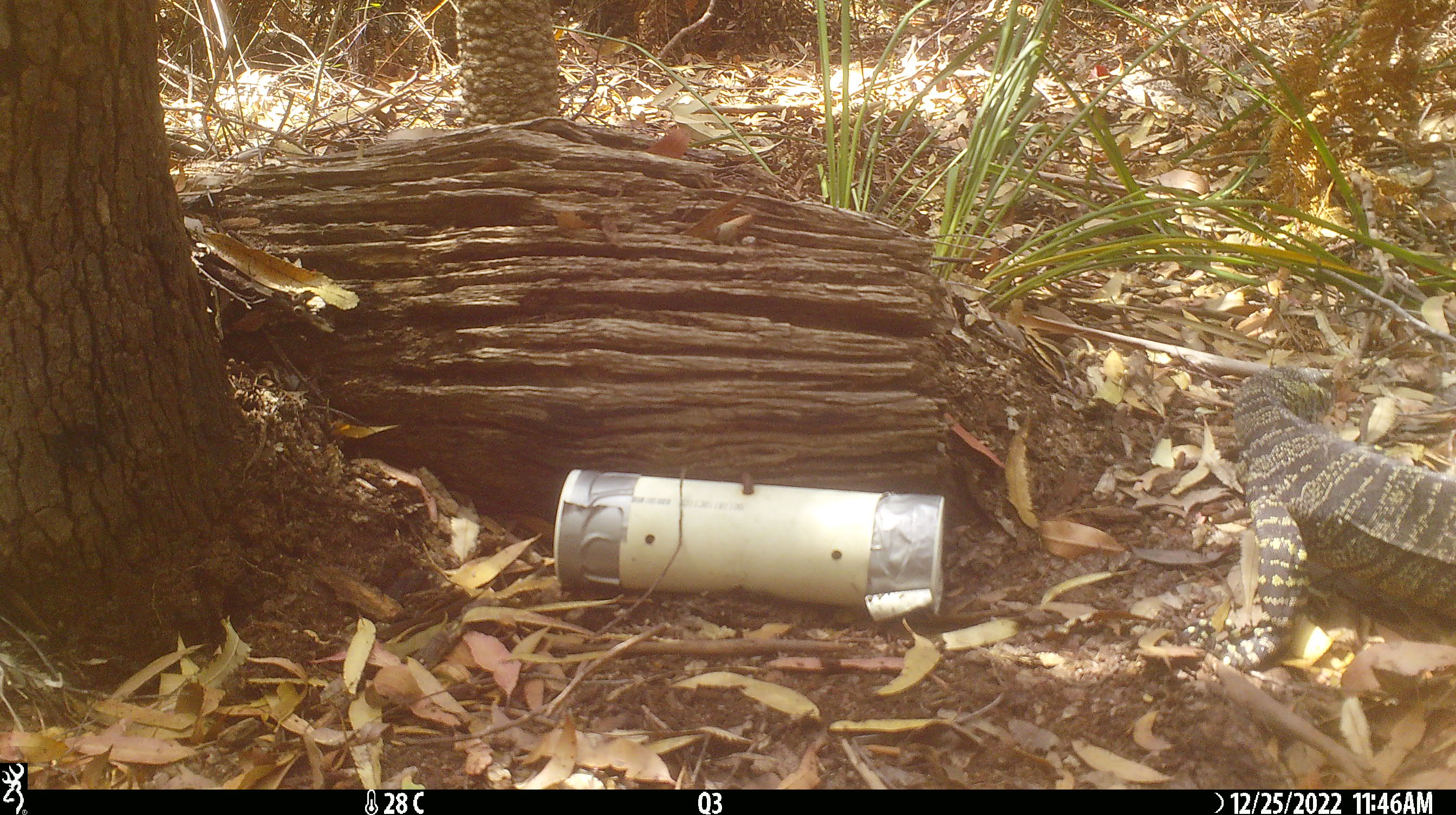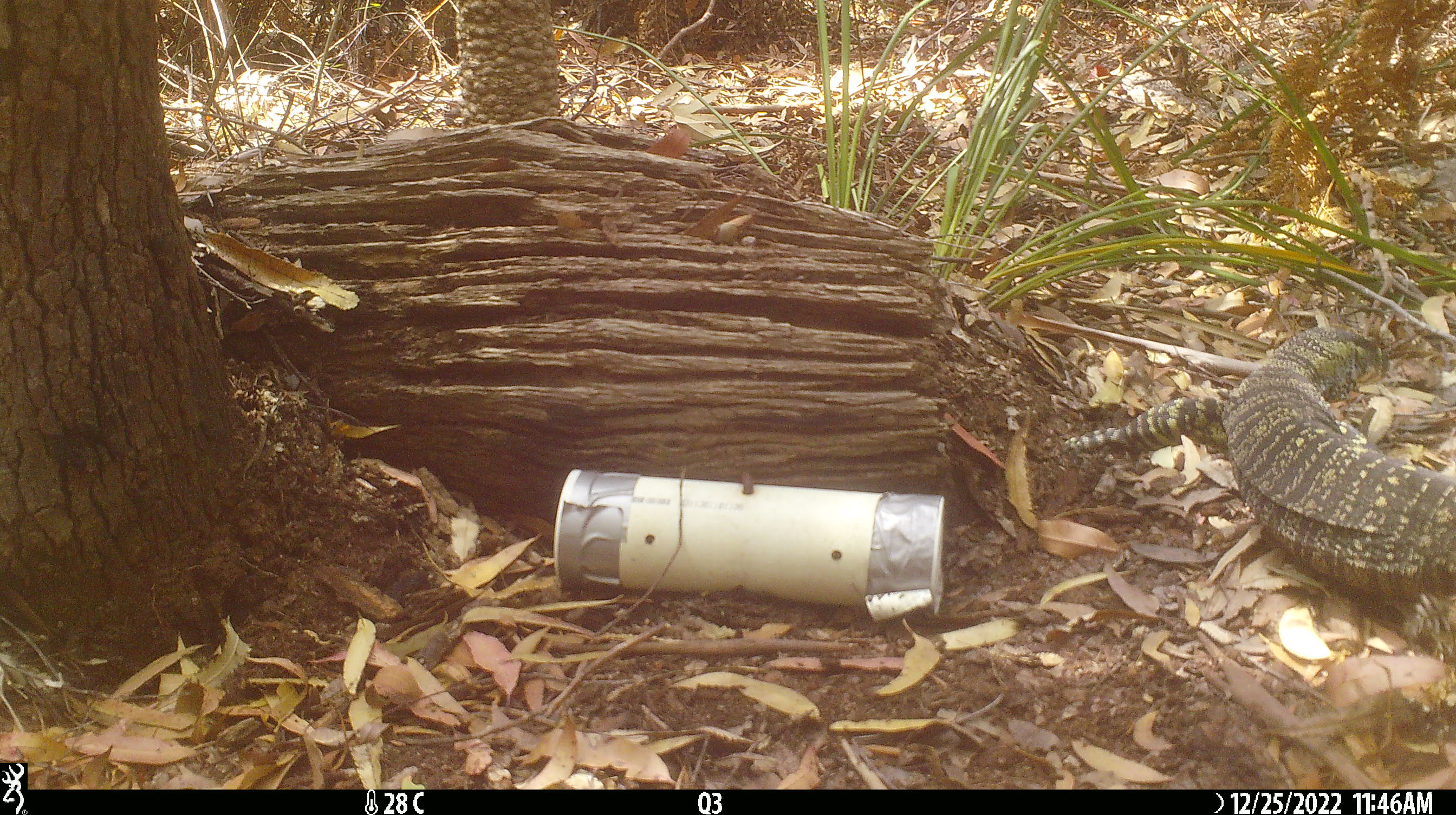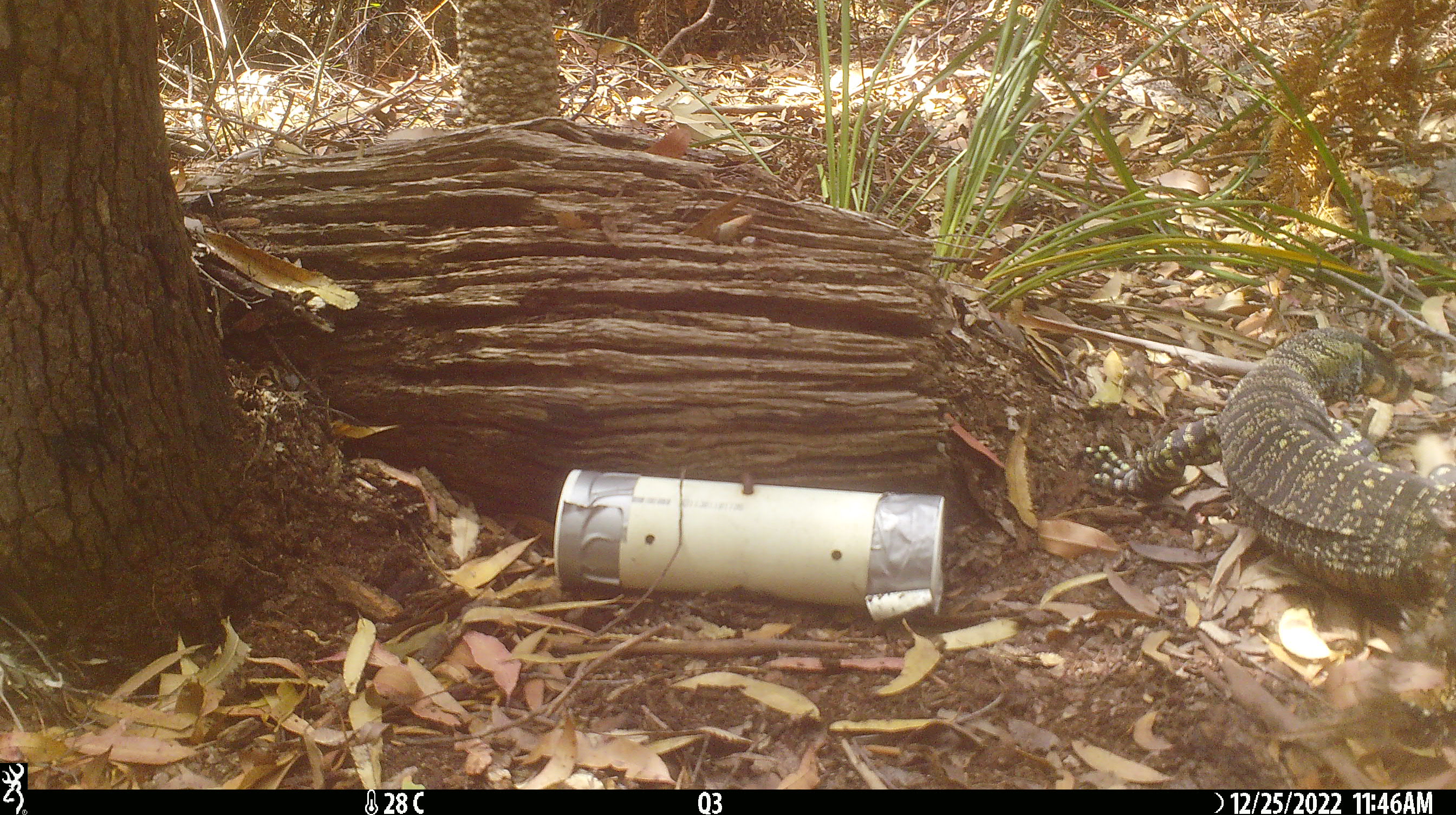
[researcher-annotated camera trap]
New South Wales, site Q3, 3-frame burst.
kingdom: Animalia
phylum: Chordata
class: Reptilia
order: Squamata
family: Varanidae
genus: Varanus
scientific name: Varanus varius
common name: lace monitor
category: goanna